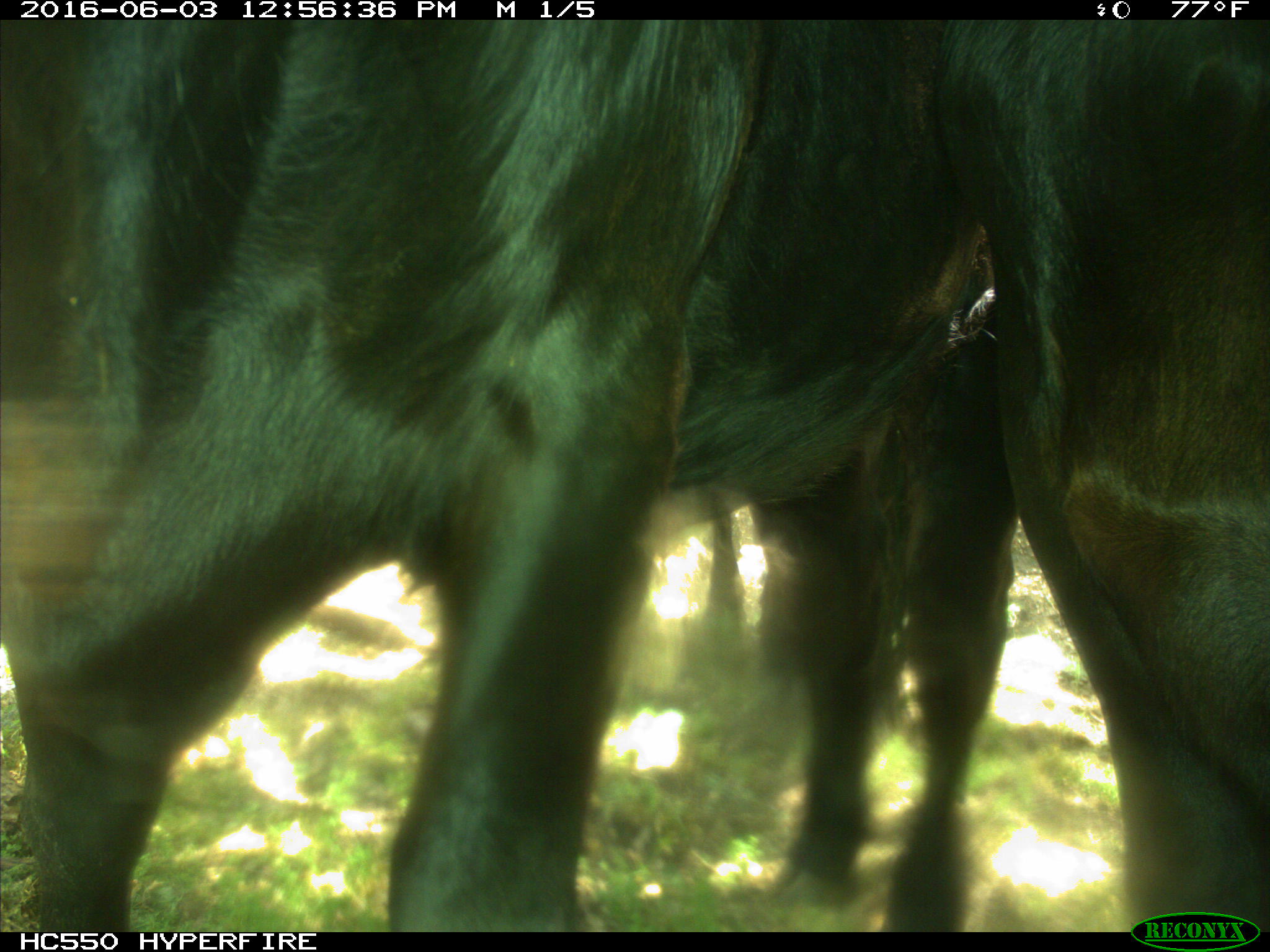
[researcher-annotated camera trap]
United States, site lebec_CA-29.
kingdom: Animalia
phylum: Chordata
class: Mammalia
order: Artiodactyla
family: Bovidae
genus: Bos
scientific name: Bos taurus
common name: domestic cow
Bos taurus (domestic cow).